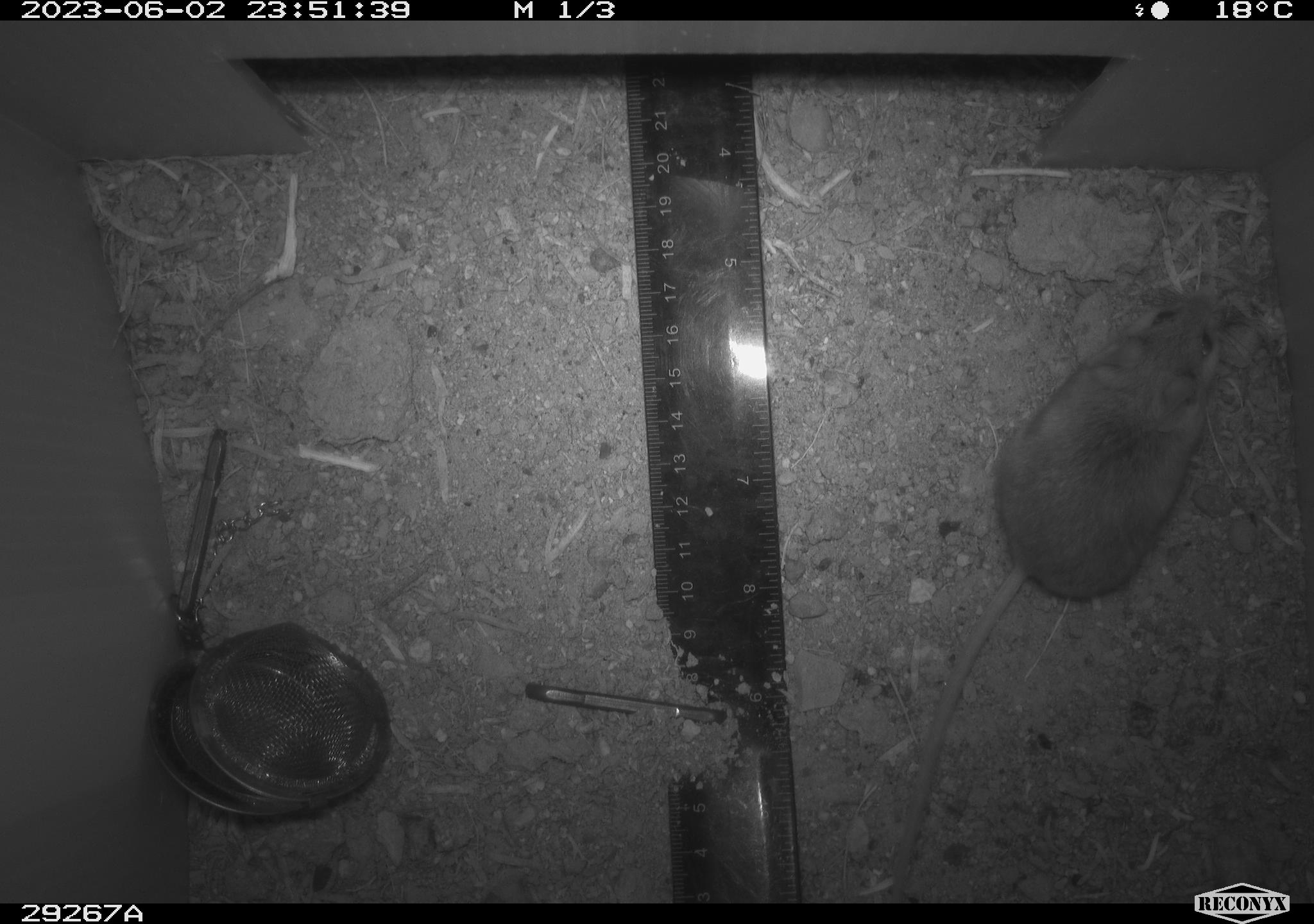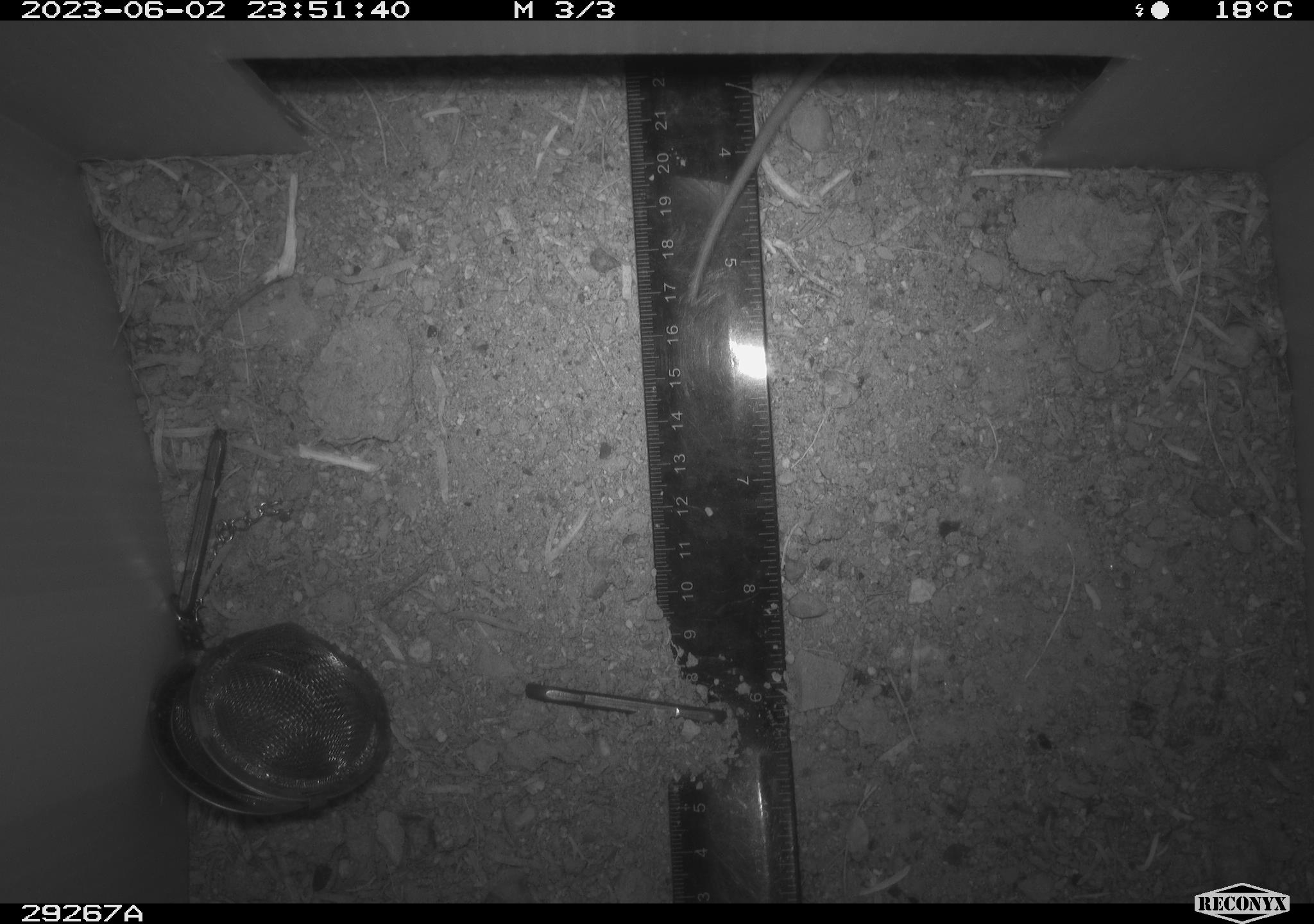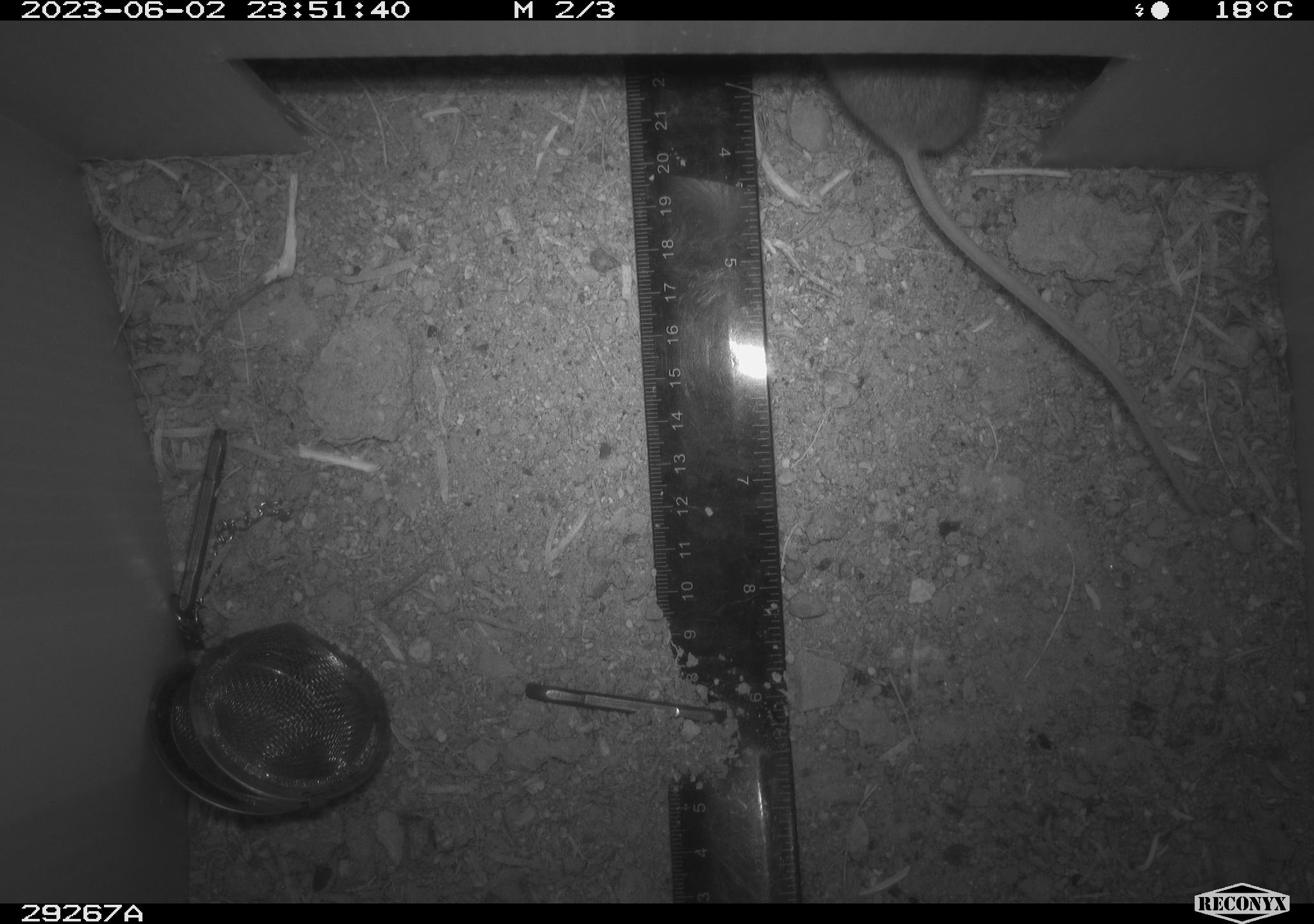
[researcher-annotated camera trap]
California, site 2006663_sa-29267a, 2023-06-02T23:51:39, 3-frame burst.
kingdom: Animalia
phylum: Chordata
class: Mammalia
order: Rodentia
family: Cricetidae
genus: Peromyscus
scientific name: Peromyscus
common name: deer mice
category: peromyscus species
Peromyscus species (deer mice) (Peromyscus).